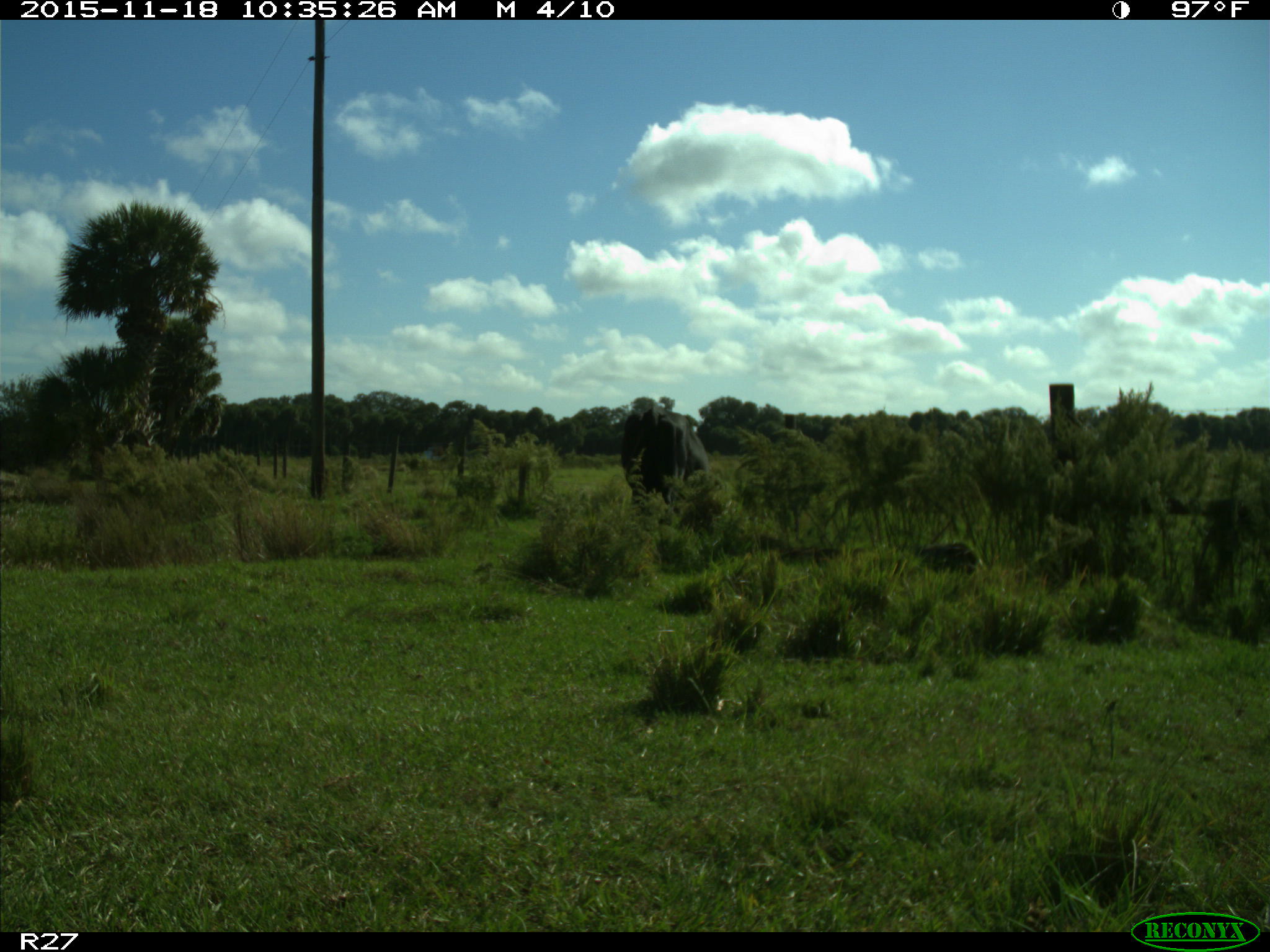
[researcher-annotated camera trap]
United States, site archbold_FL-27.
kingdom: Animalia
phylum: Chordata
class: Mammalia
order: Artiodactyla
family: Bovidae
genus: Bos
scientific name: Bos taurus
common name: domestic cow